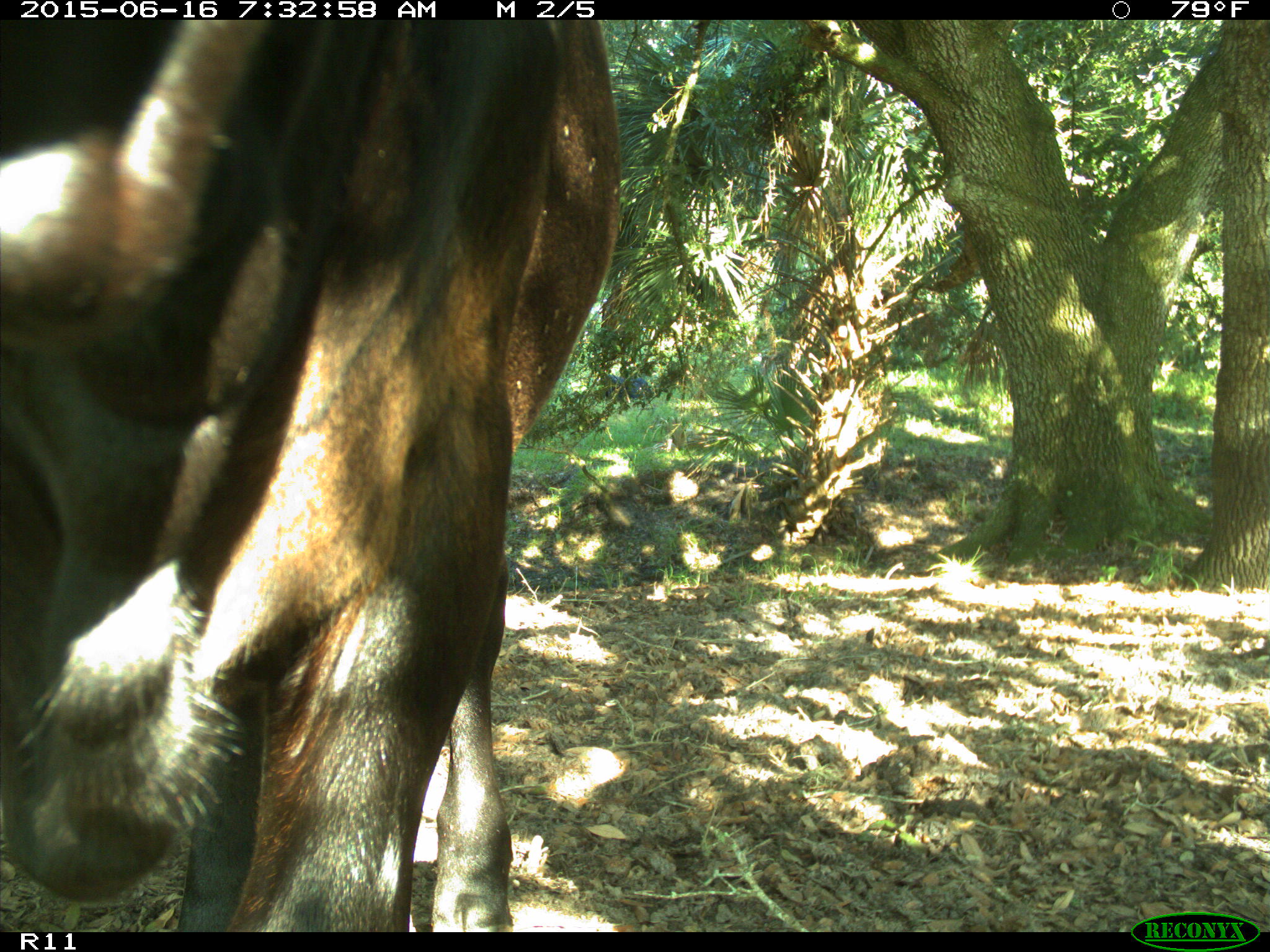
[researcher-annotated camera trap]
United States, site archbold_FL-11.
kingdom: Animalia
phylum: Chordata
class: Mammalia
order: Artiodactyla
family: Bovidae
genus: Bos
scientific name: Bos taurus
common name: domestic cow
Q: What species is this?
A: Bos taurus (domestic cow).